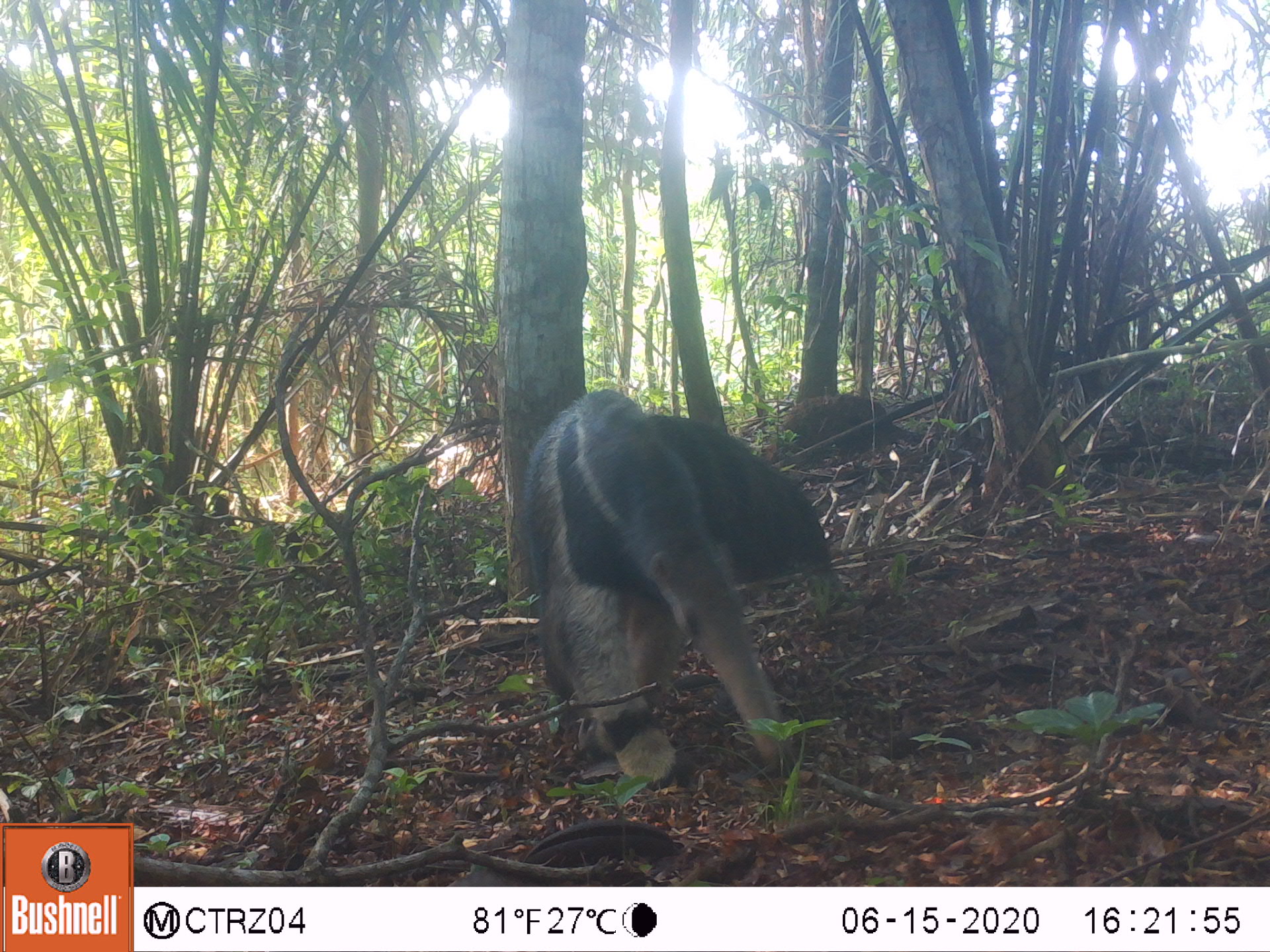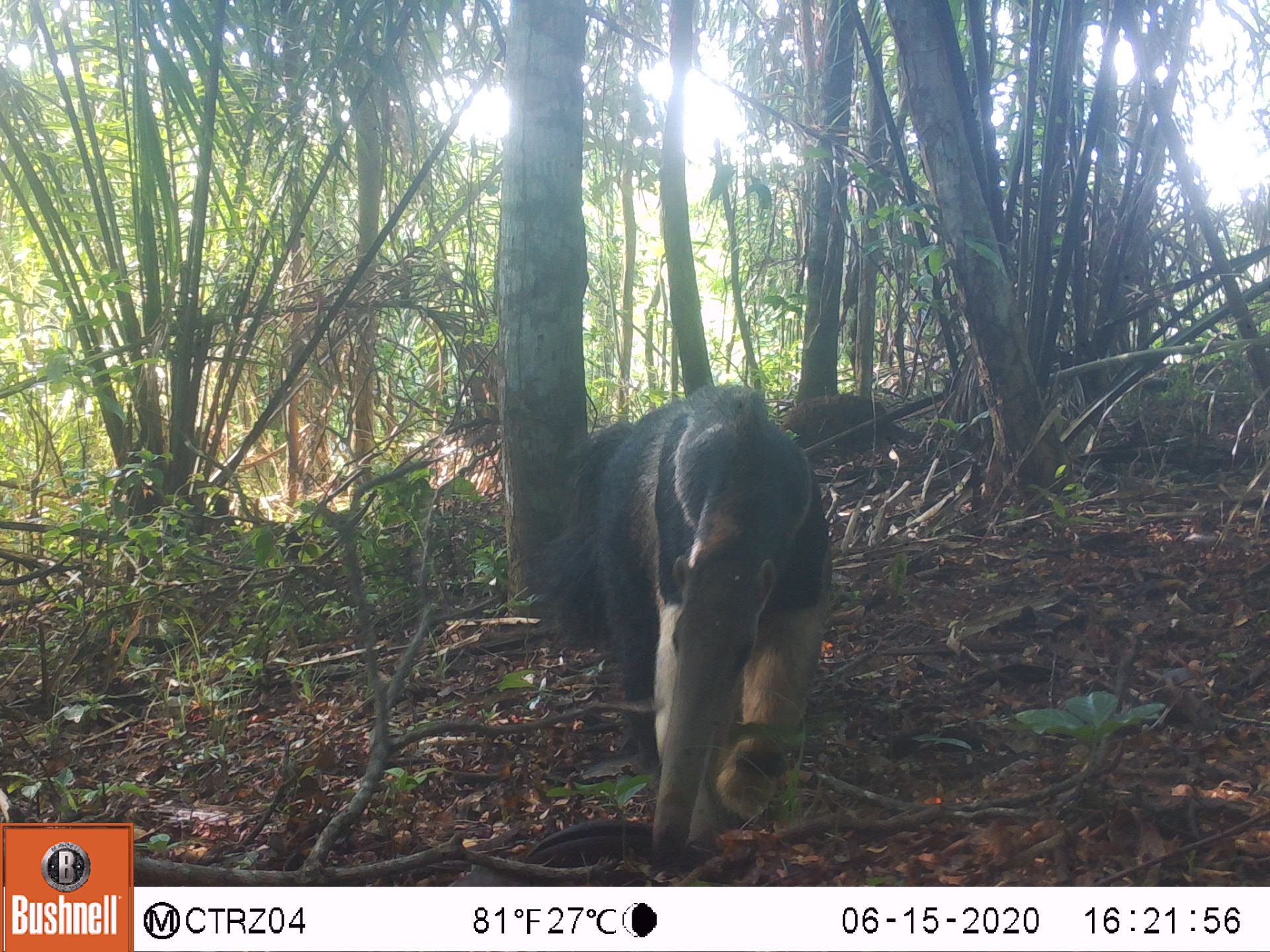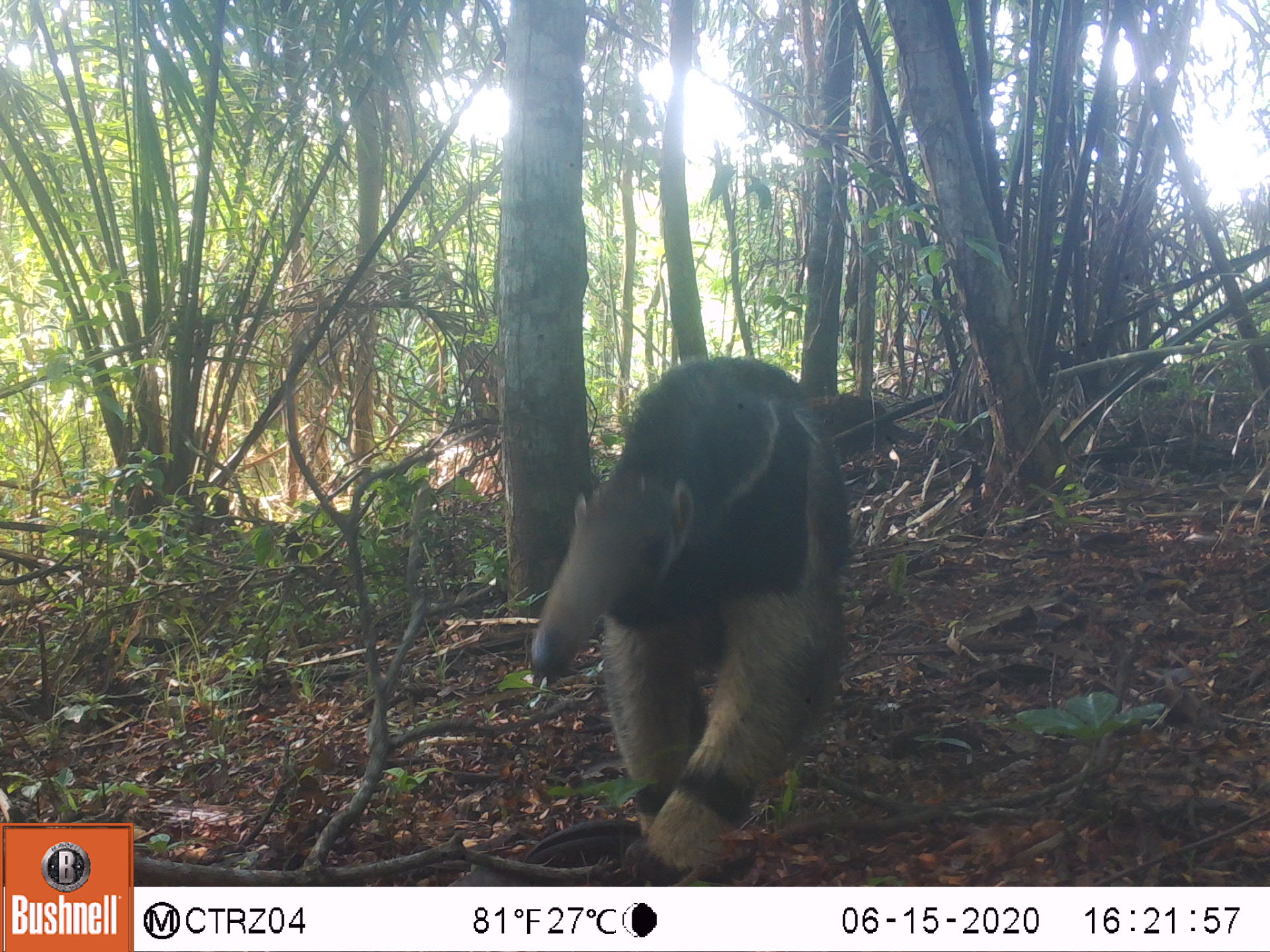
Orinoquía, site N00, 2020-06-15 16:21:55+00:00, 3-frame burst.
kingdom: Animalia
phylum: Chordata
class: Mammalia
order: Pilosa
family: Myrmecophagidae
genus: Myrmecophaga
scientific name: Myrmecophaga tridactyla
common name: giant anteater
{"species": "giant anteater (Myrmecophaga tridactyla)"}